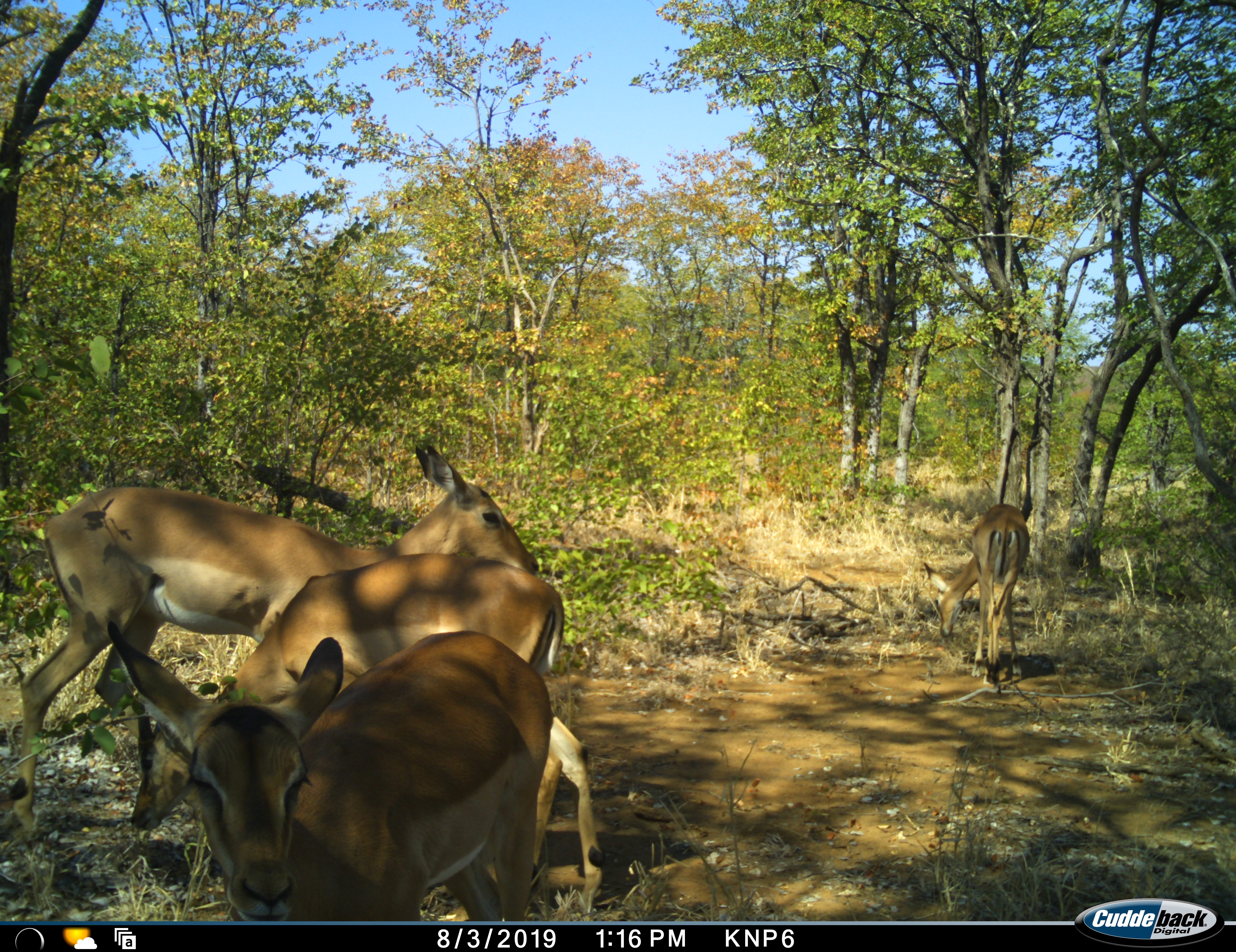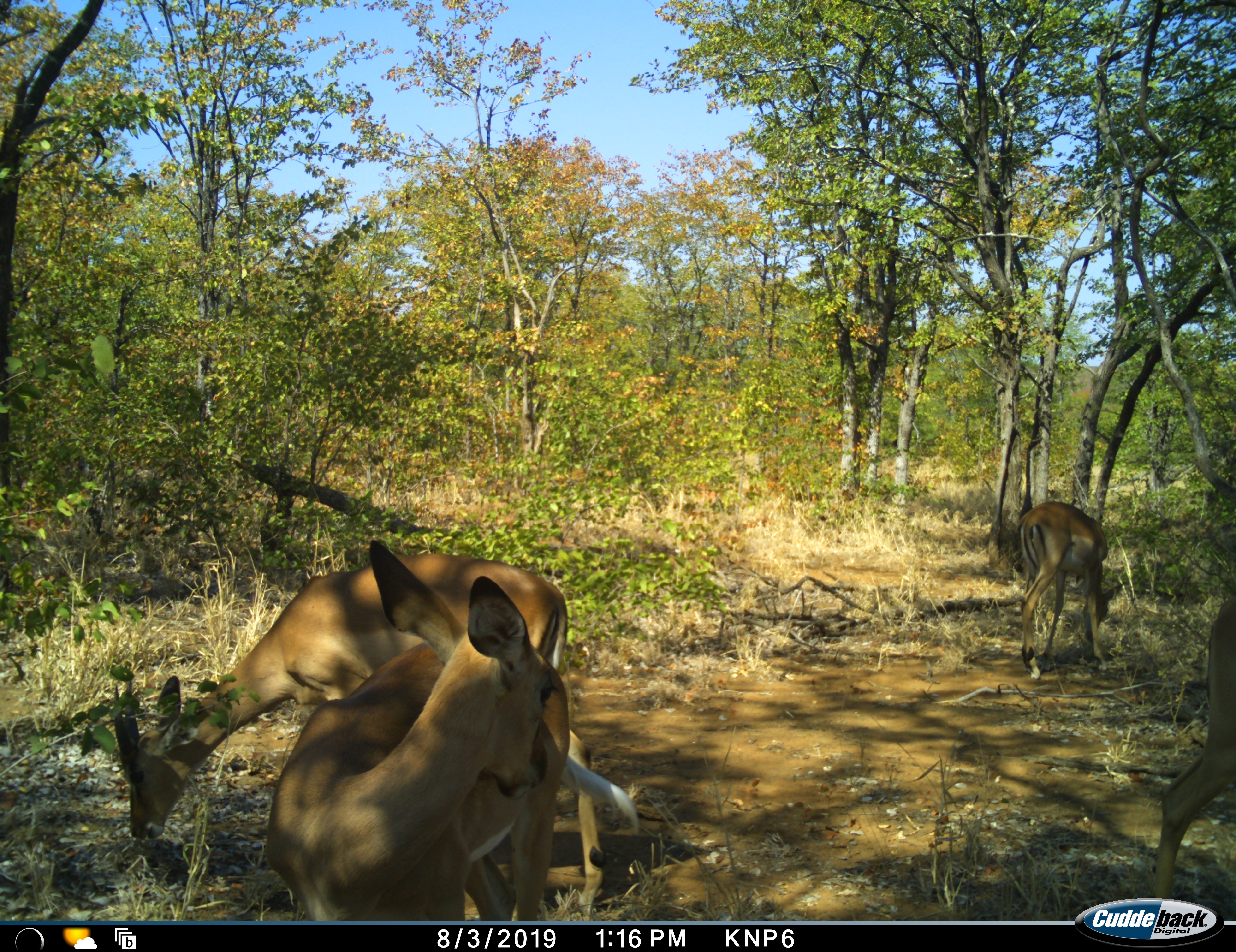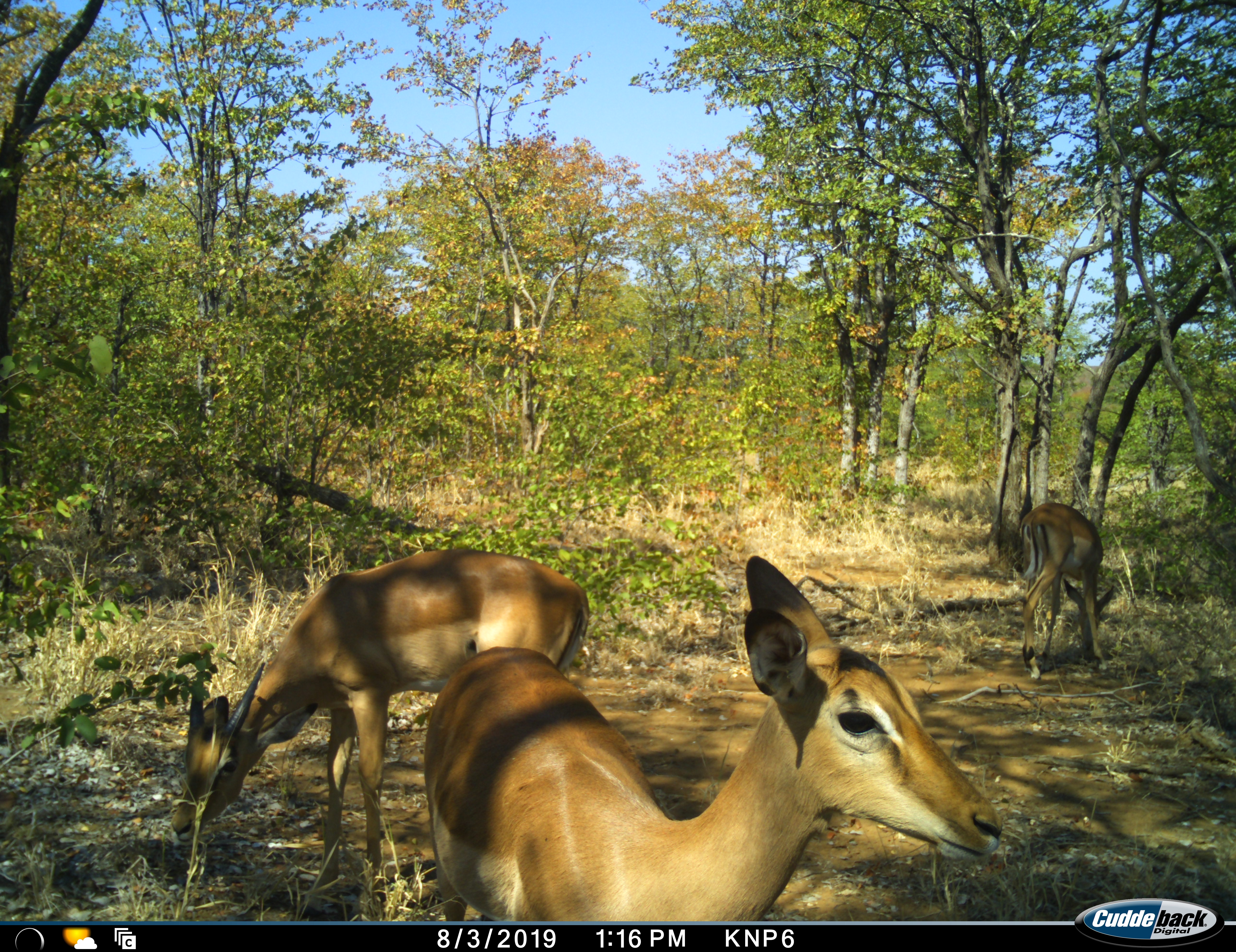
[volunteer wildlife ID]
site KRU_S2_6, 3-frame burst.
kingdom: Animalia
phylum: Chordata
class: Mammalia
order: Artiodactyla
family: Bovidae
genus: Aepyceros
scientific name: Aepyceros melampus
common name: impala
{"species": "impala (Aepyceros melampus)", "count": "4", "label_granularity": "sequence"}